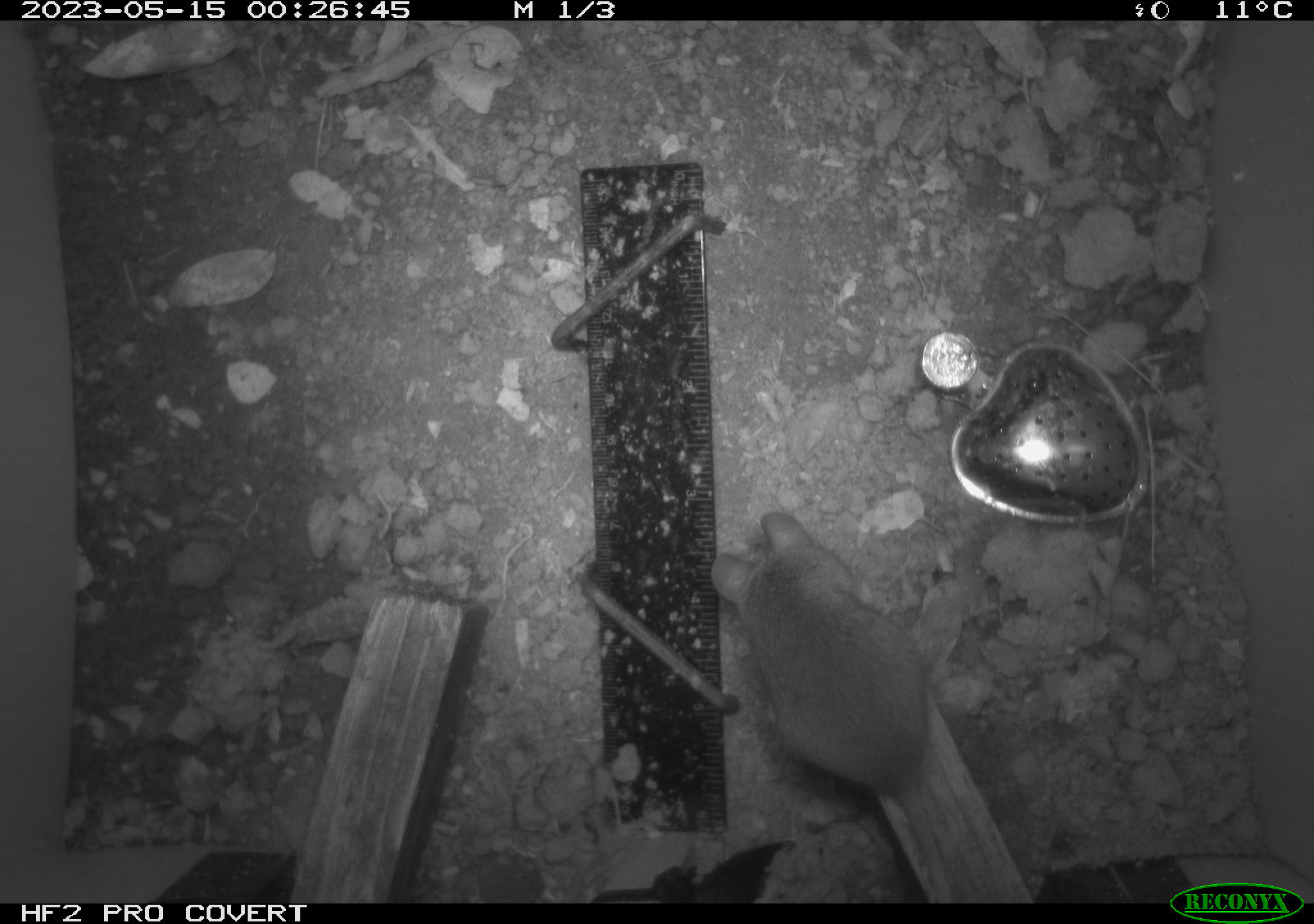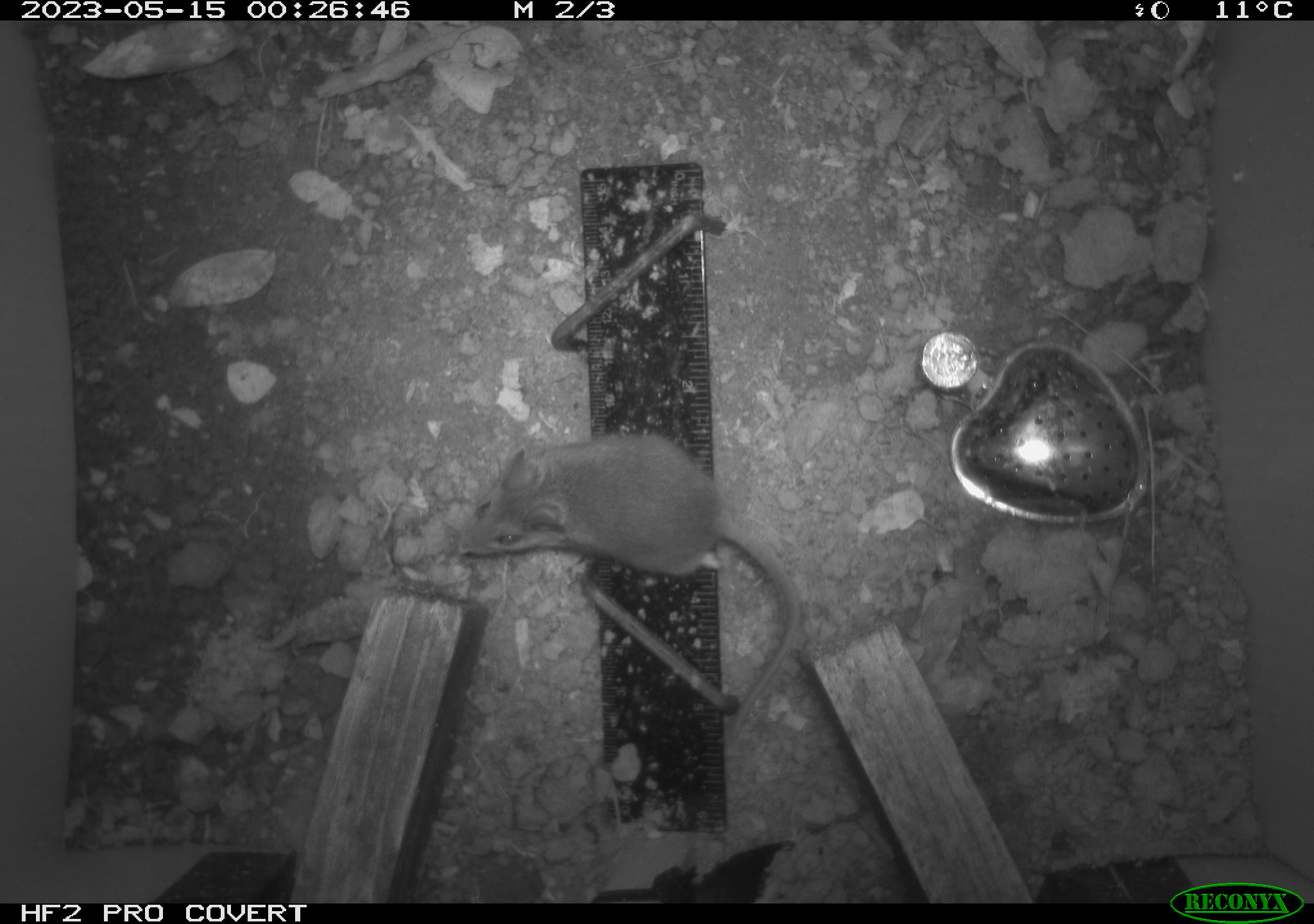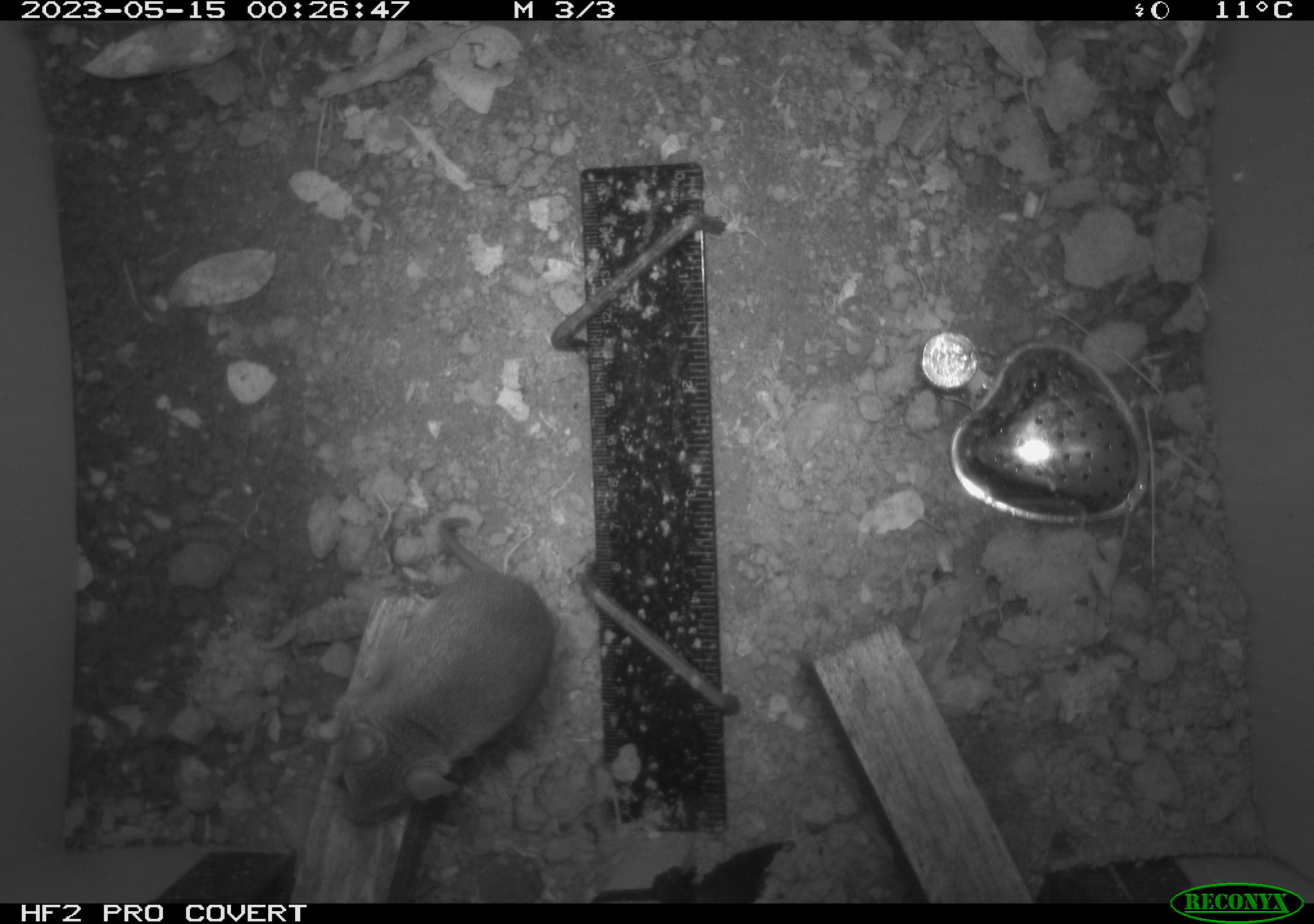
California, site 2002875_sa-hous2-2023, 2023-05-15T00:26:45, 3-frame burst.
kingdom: Animalia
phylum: Chordata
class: Mammalia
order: Rodentia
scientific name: Rodentia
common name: mouse species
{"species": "mouse species (Rodentia)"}